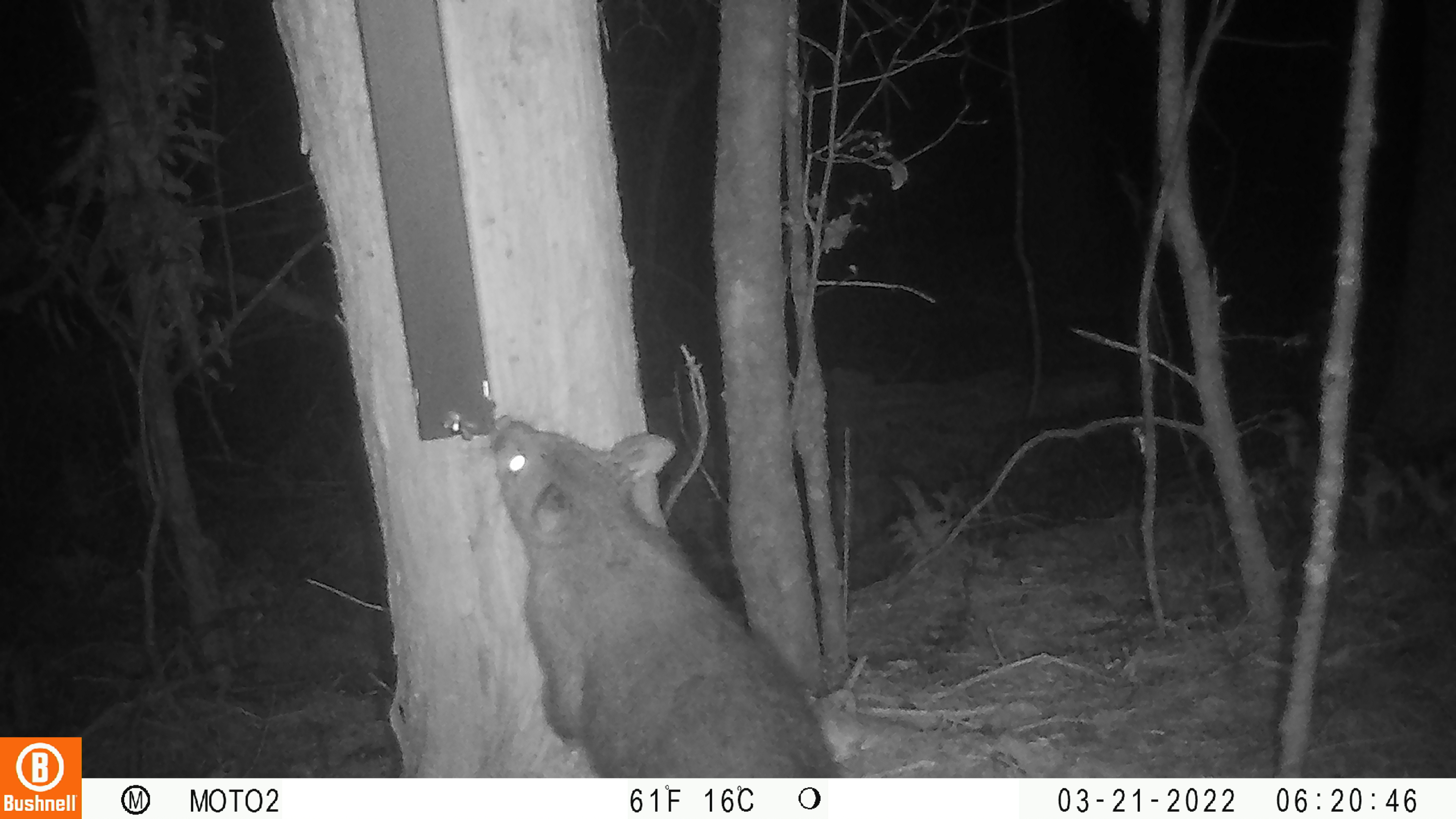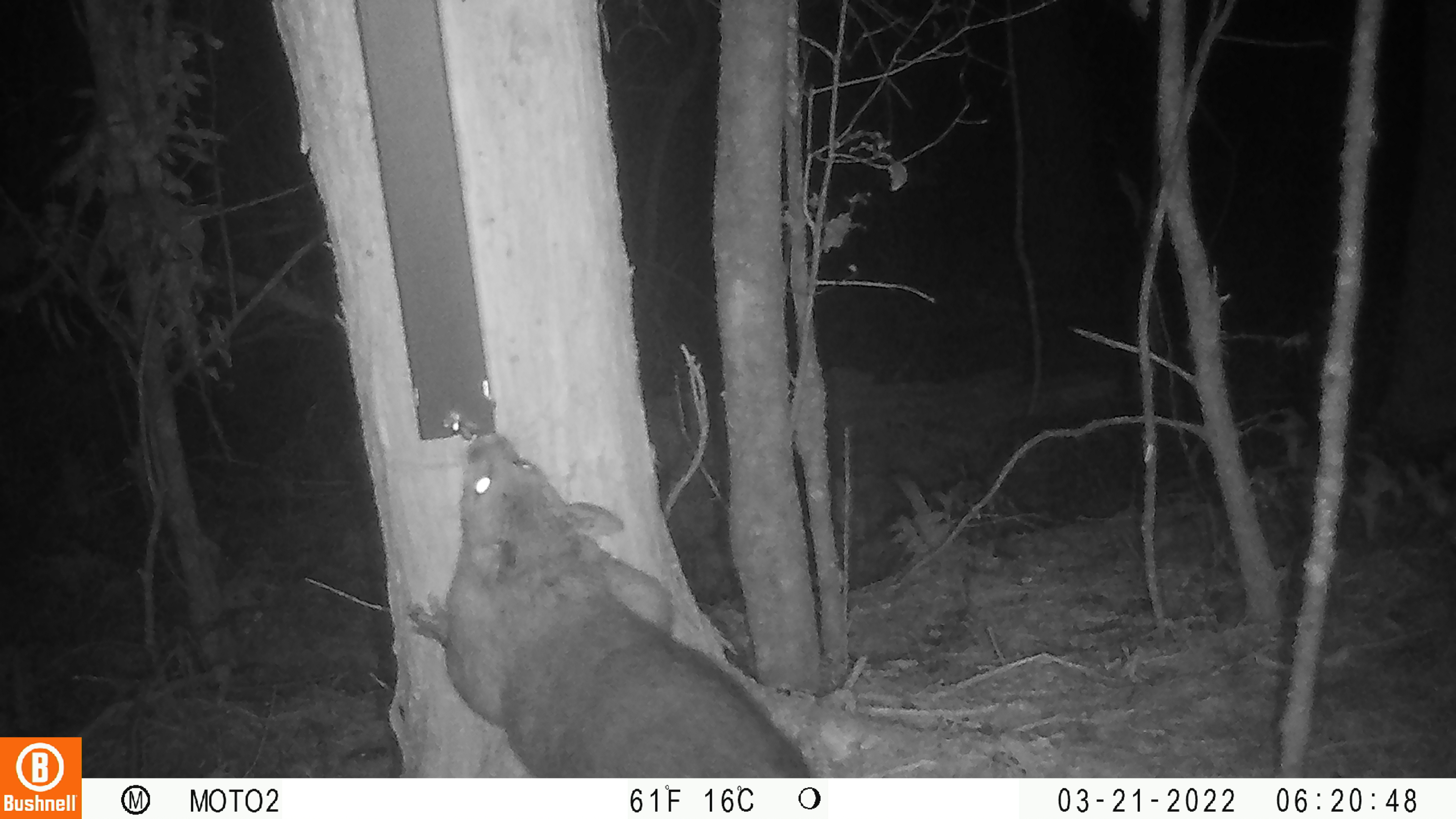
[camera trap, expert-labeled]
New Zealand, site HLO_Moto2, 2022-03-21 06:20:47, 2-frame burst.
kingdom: Animalia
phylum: Chordata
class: Mammalia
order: Diprotodontia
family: Phalangeridae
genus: Trichosurus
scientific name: Trichosurus vulpecula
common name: common brushtail possum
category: possum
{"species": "possum (common brushtail possum) (Trichosurus vulpecula)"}